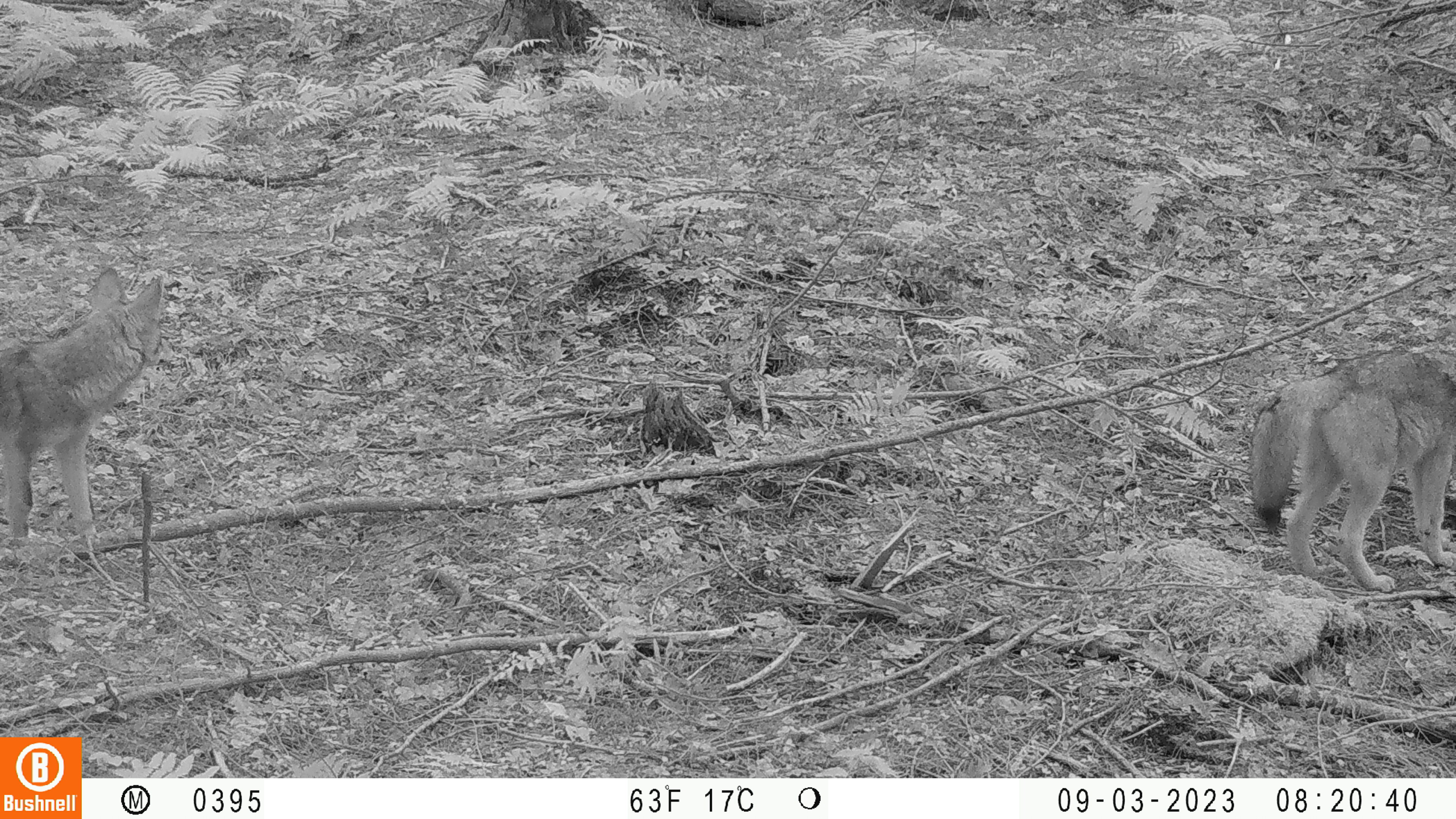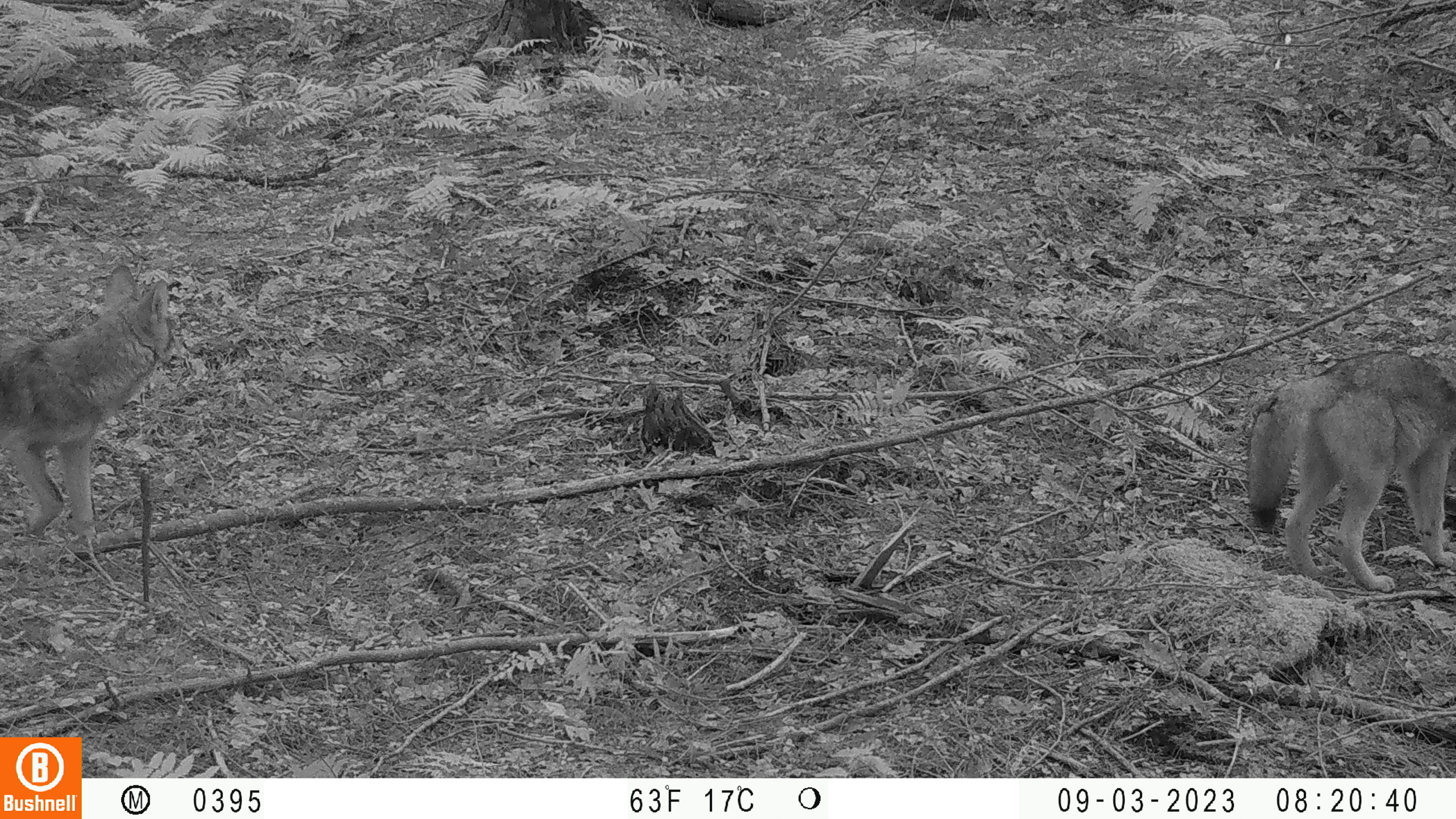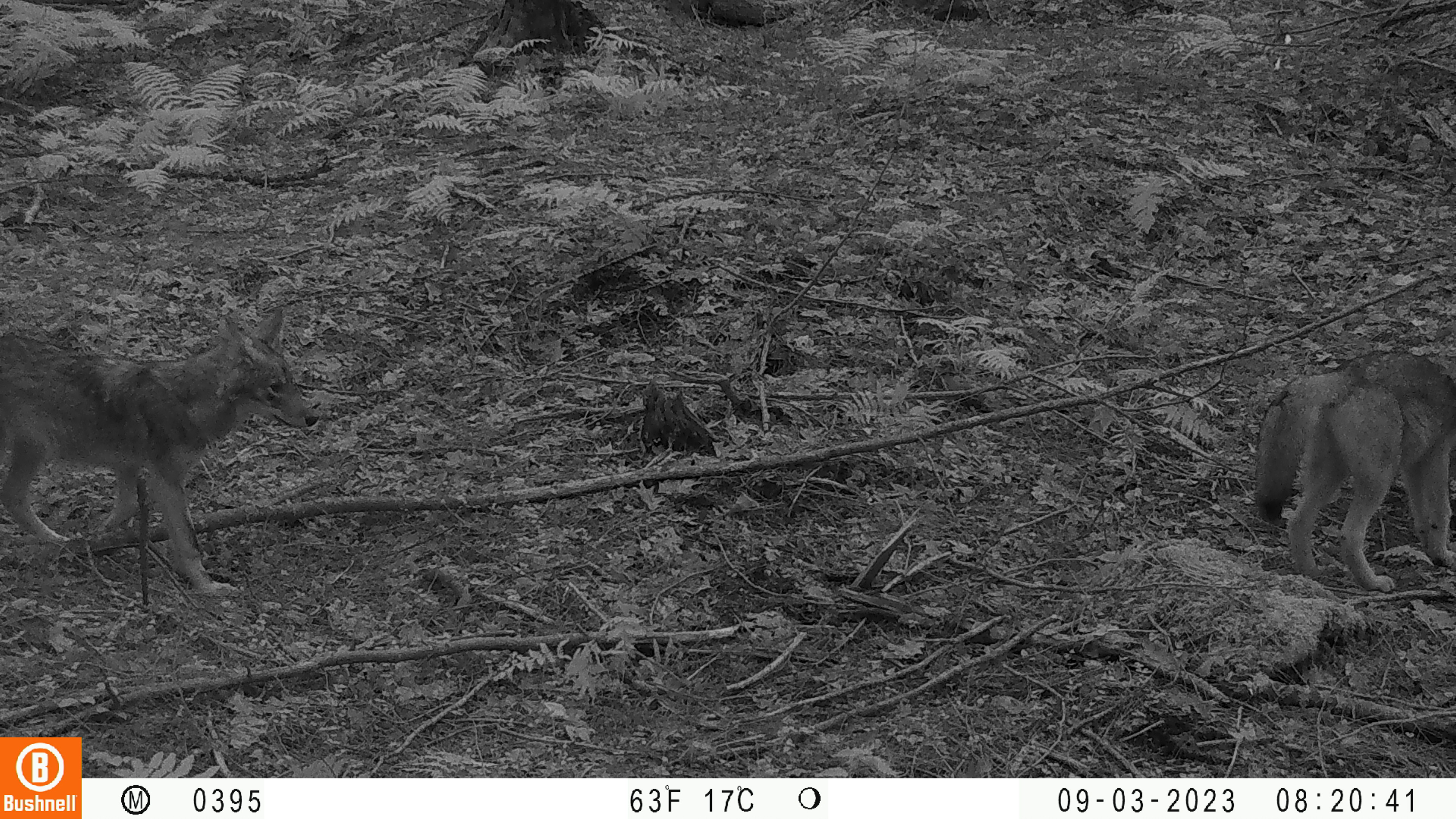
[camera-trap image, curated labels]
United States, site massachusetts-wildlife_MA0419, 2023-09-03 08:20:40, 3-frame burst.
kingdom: Animalia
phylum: Chordata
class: Mammalia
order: Carnivora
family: Canidae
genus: Canis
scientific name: Canis latrans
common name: coyote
Coyote (Canis latrans).